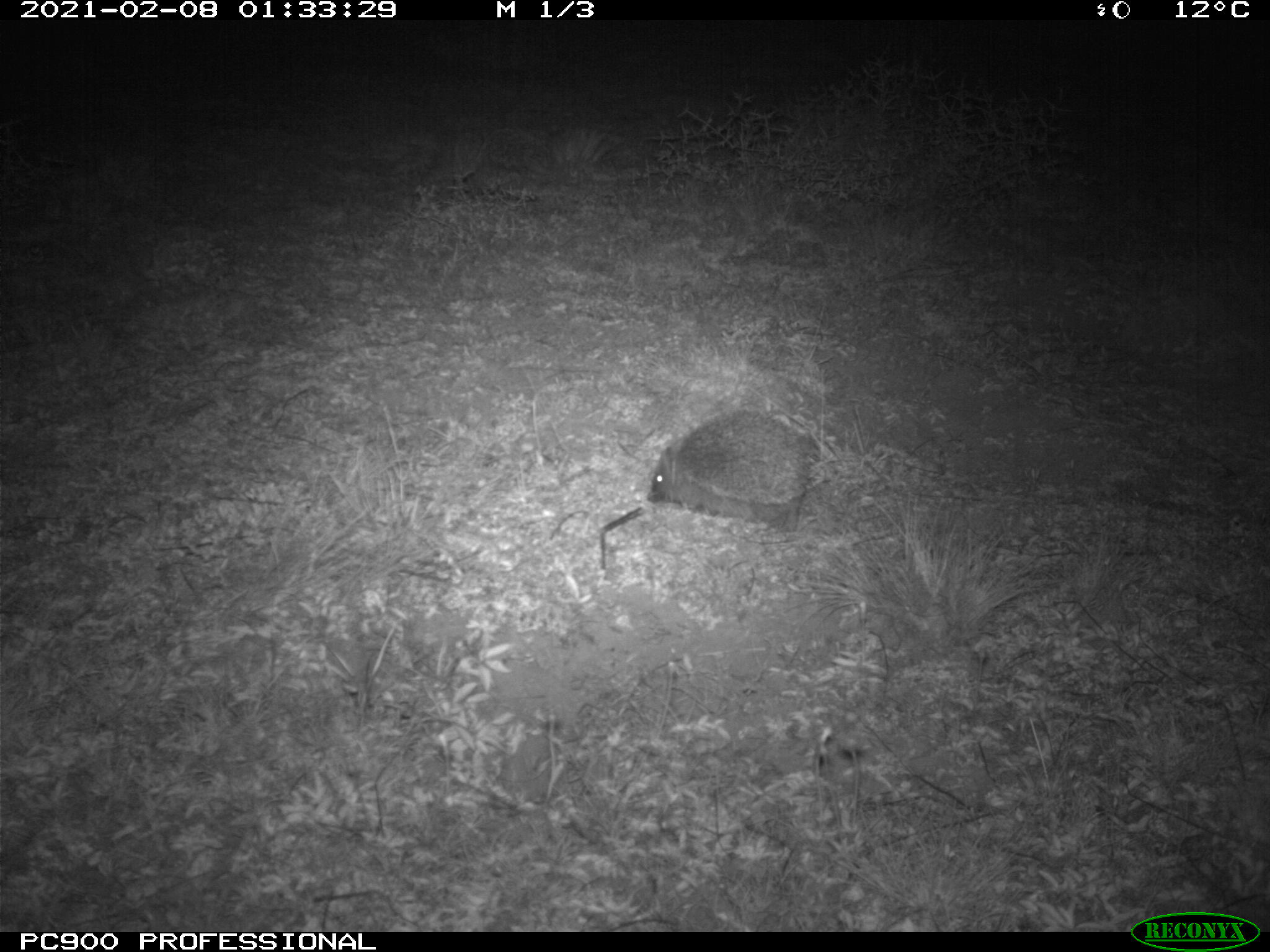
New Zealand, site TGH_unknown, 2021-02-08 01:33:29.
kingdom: Animalia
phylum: Chordata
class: Mammalia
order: Eulipotyphla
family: Erinaceidae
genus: Erinaceus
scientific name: Erinaceus europaeus europaeus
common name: european hedgehog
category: hedgehog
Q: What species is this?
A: Hedgehog (european hedgehog) (Erinaceus europaeus europaeus).